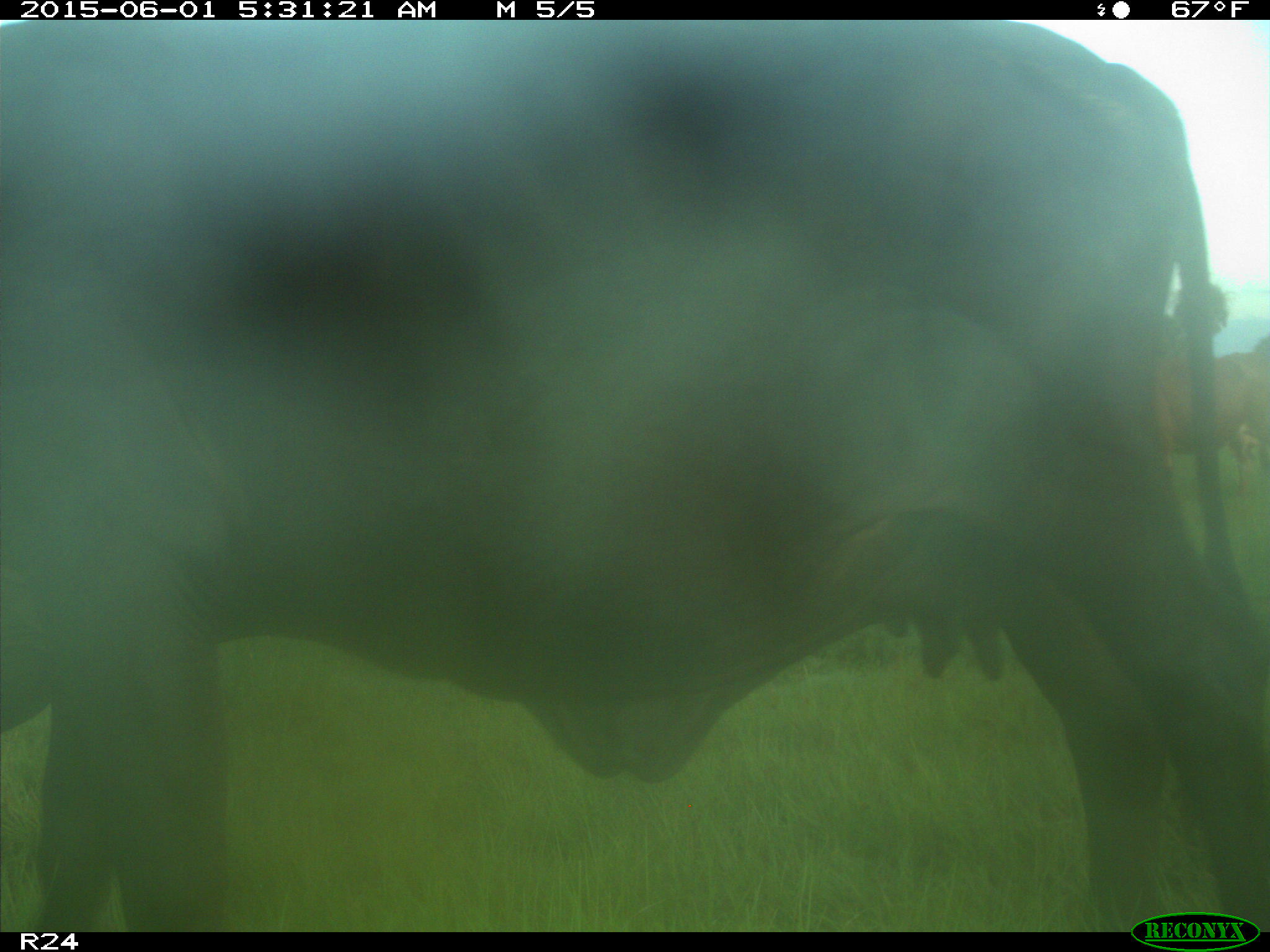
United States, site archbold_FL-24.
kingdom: Animalia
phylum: Chordata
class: Mammalia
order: Artiodactyla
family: Bovidae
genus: Bos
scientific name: Bos taurus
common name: domestic cow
Bos taurus (domestic cow).